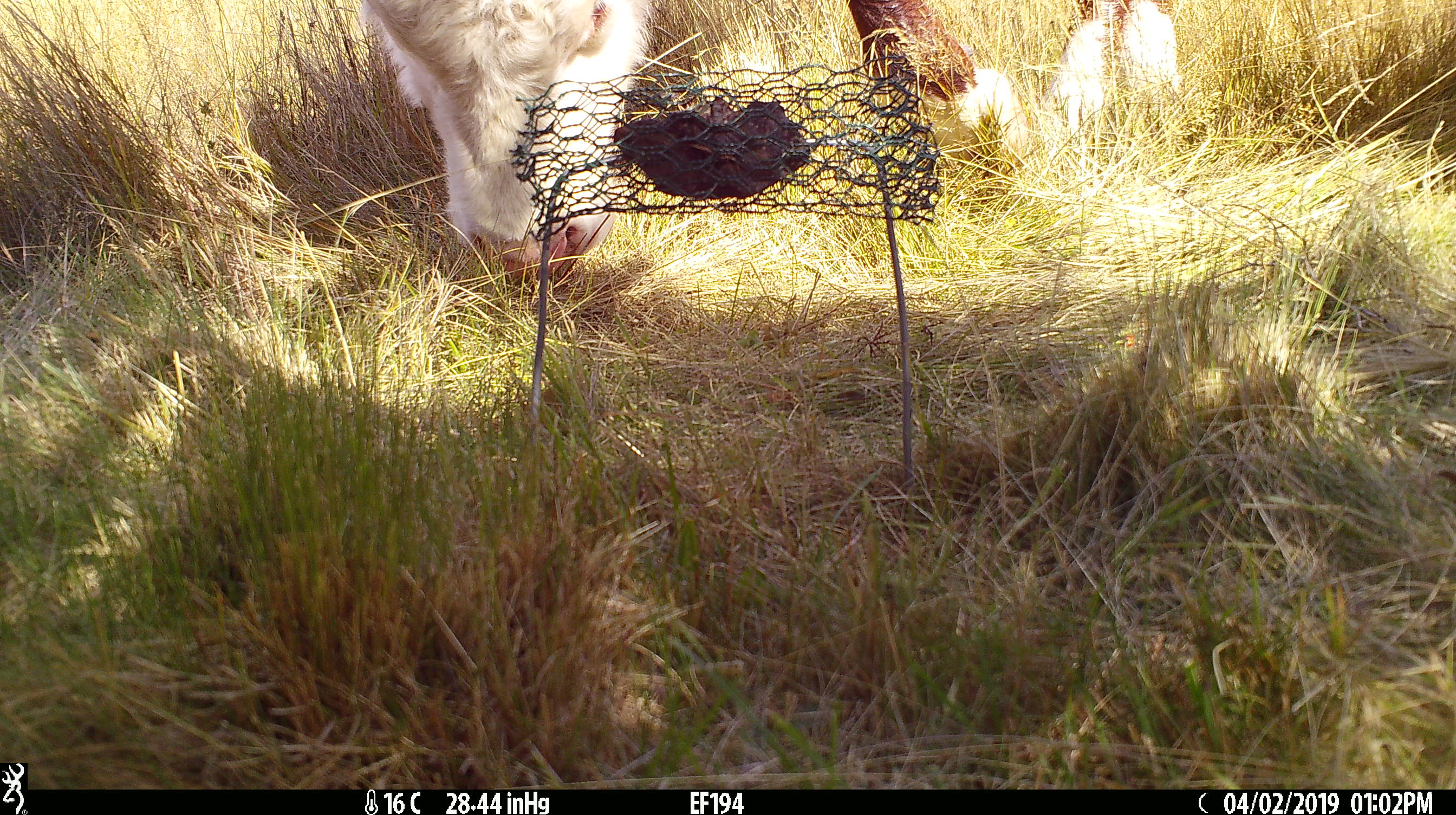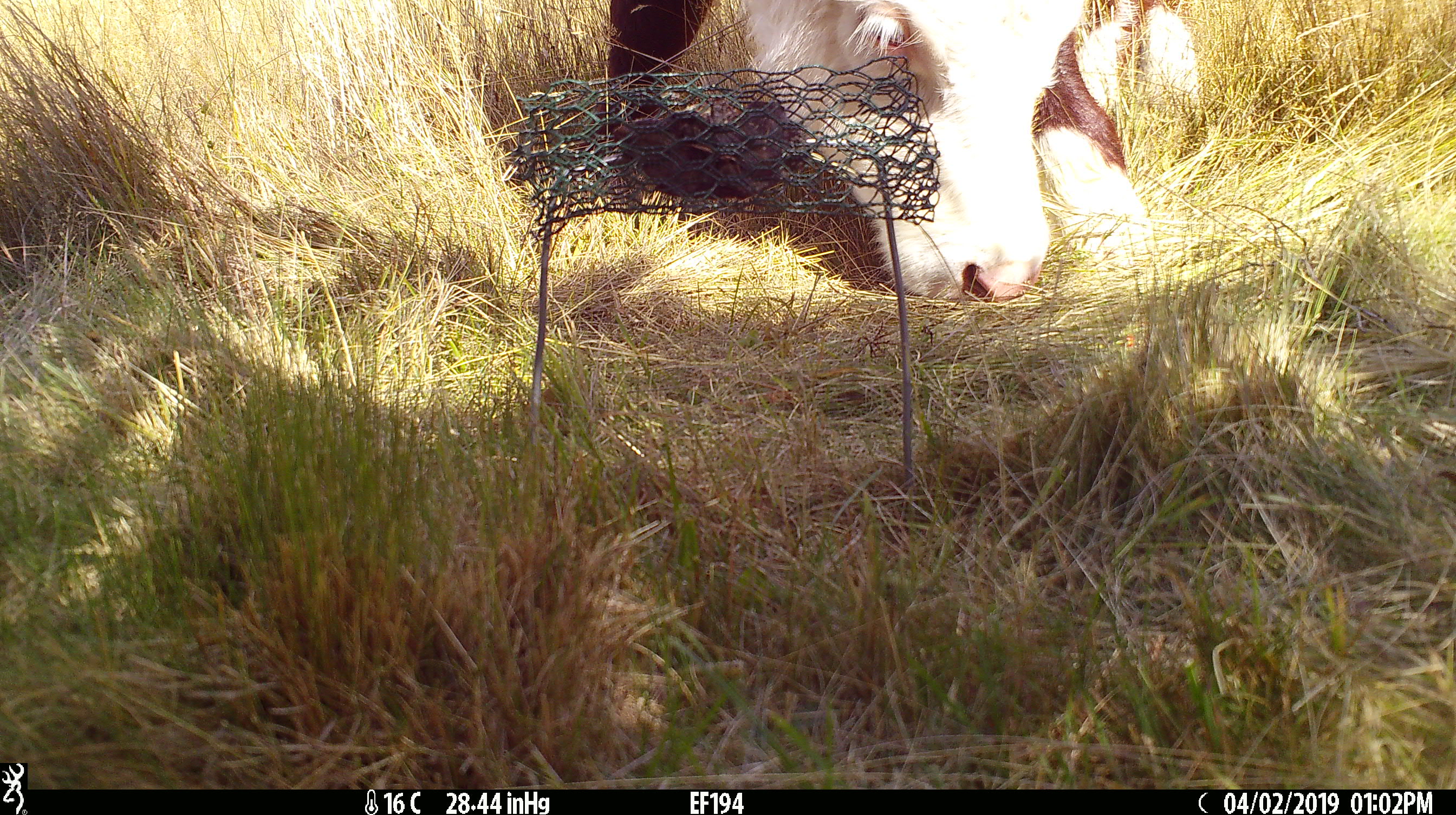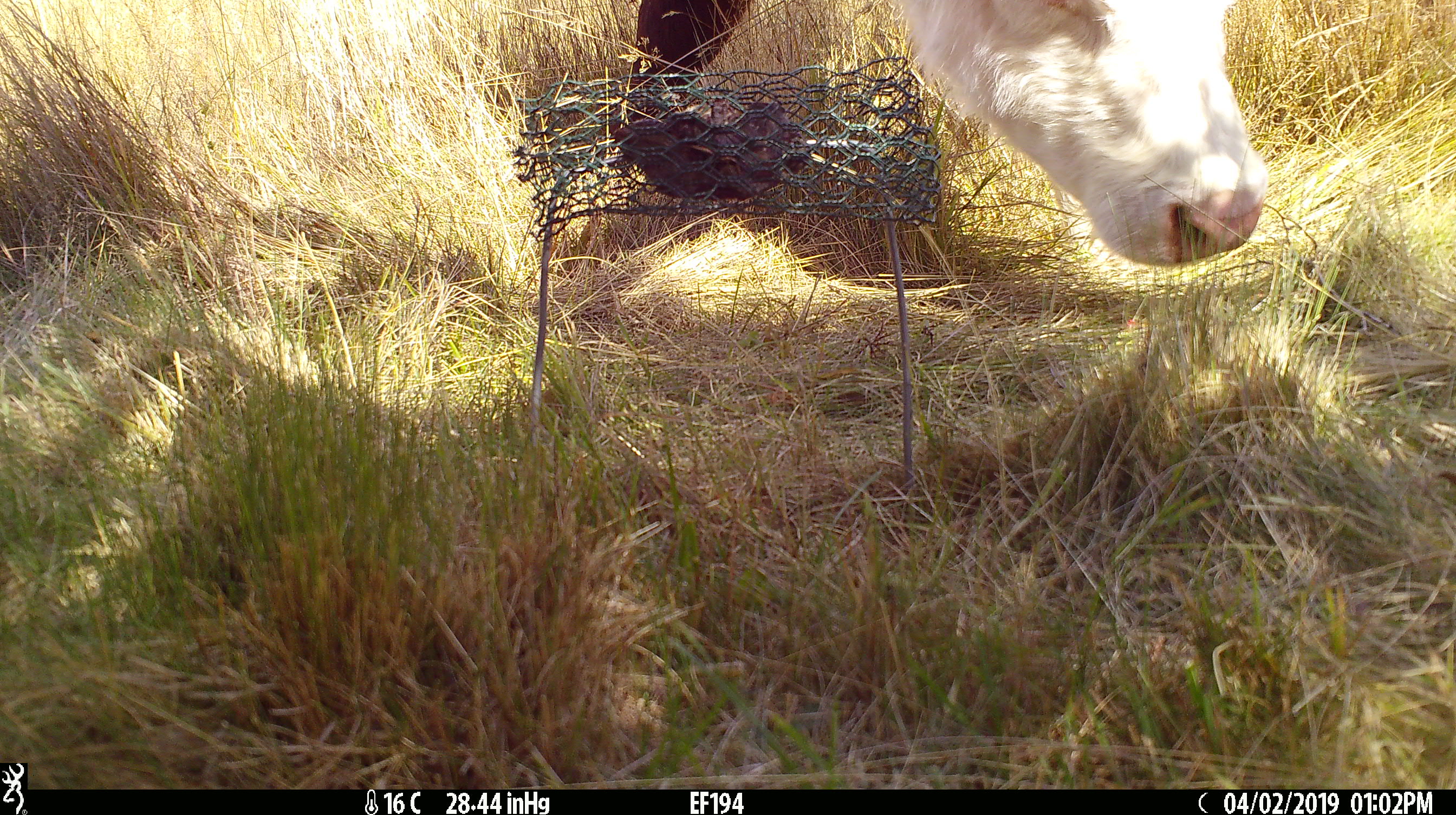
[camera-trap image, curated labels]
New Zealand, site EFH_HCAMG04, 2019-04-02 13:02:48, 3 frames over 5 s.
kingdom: Animalia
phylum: Chordata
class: Mammalia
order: Artiodactyla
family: Bovidae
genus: Bos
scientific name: Bos taurus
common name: domestic cow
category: cow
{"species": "cow (domestic cow) (Bos taurus)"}